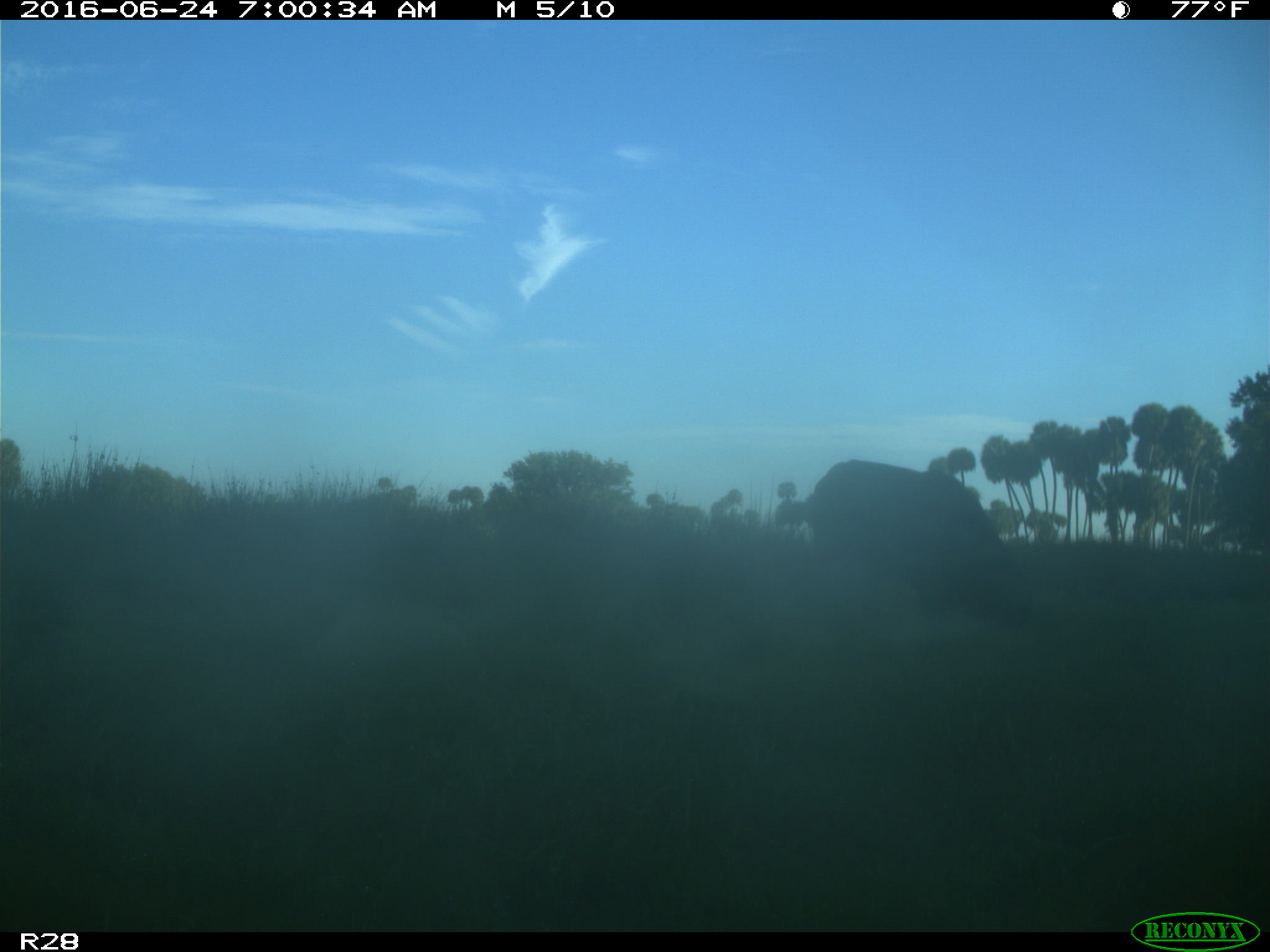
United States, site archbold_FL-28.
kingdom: Animalia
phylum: Chordata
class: Mammalia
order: Artiodactyla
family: Bovidae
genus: Bos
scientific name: Bos taurus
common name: domestic cow